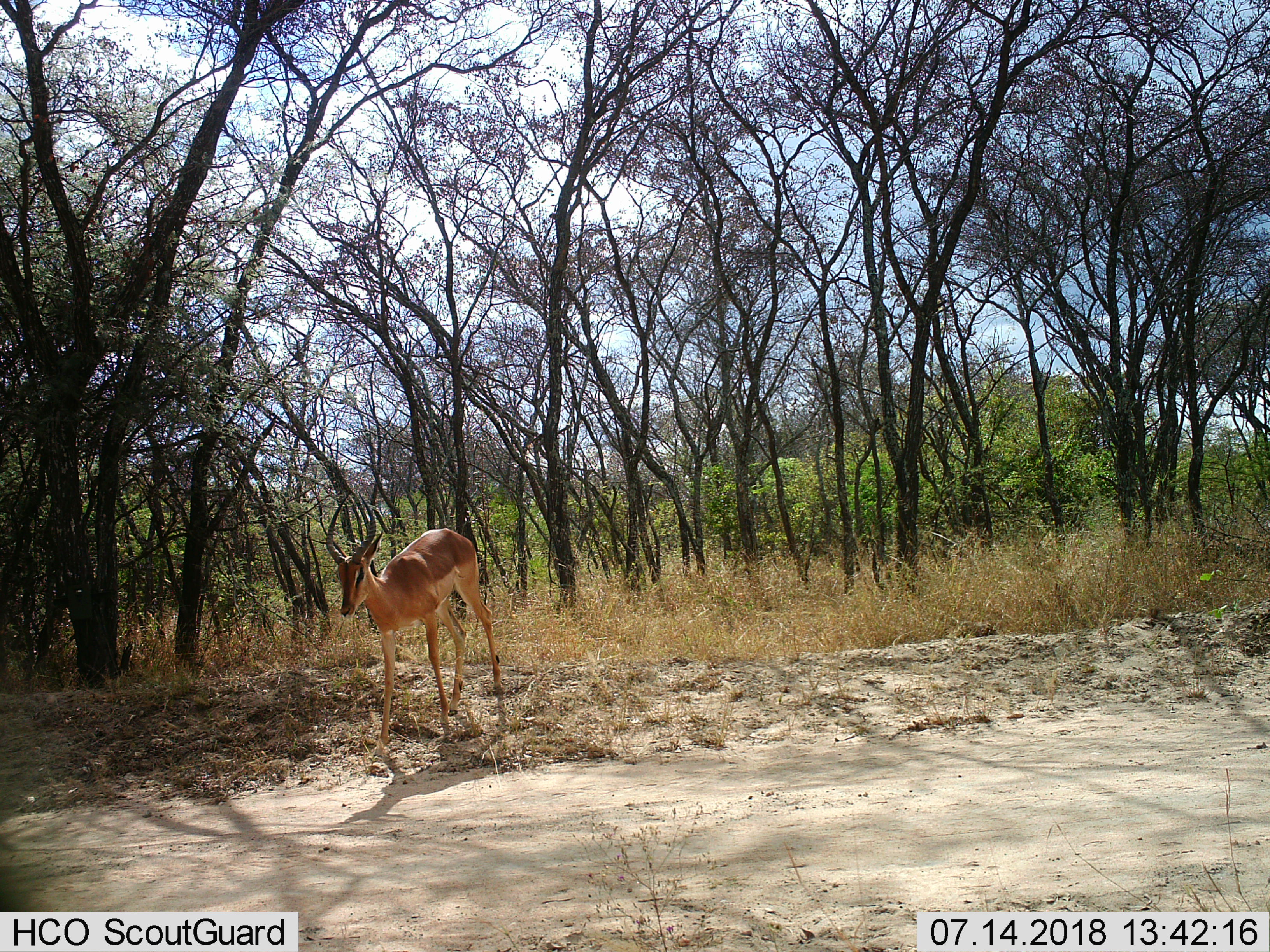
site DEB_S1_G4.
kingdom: Animalia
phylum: Chordata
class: Mammalia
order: Artiodactyla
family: Bovidae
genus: Aepyceros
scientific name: Aepyceros melampus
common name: impala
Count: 1.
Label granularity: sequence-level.